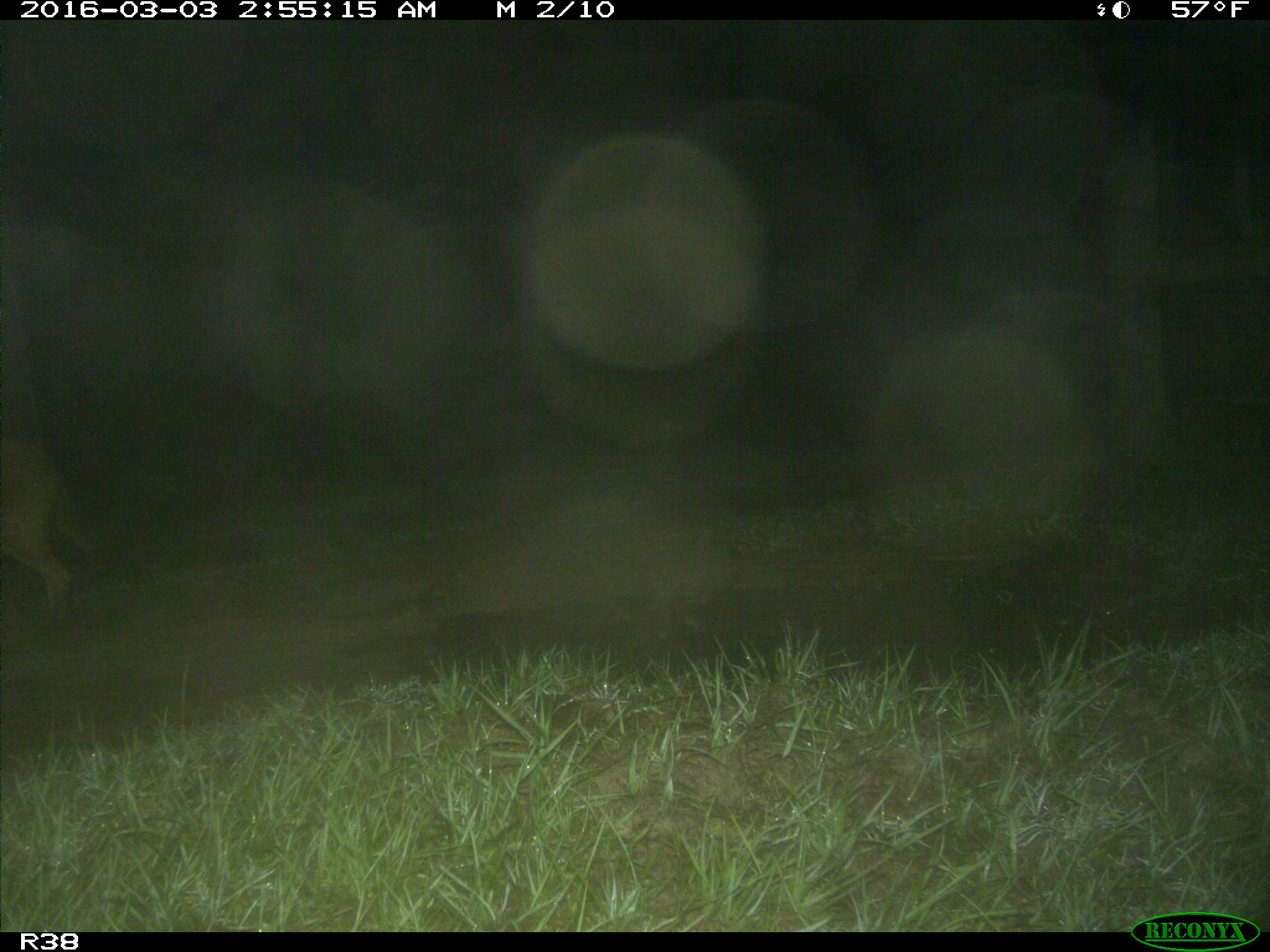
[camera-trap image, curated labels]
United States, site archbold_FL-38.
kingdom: Animalia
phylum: Chordata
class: Mammalia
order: Carnivora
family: Canidae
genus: Canis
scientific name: Canis latrans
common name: coyote